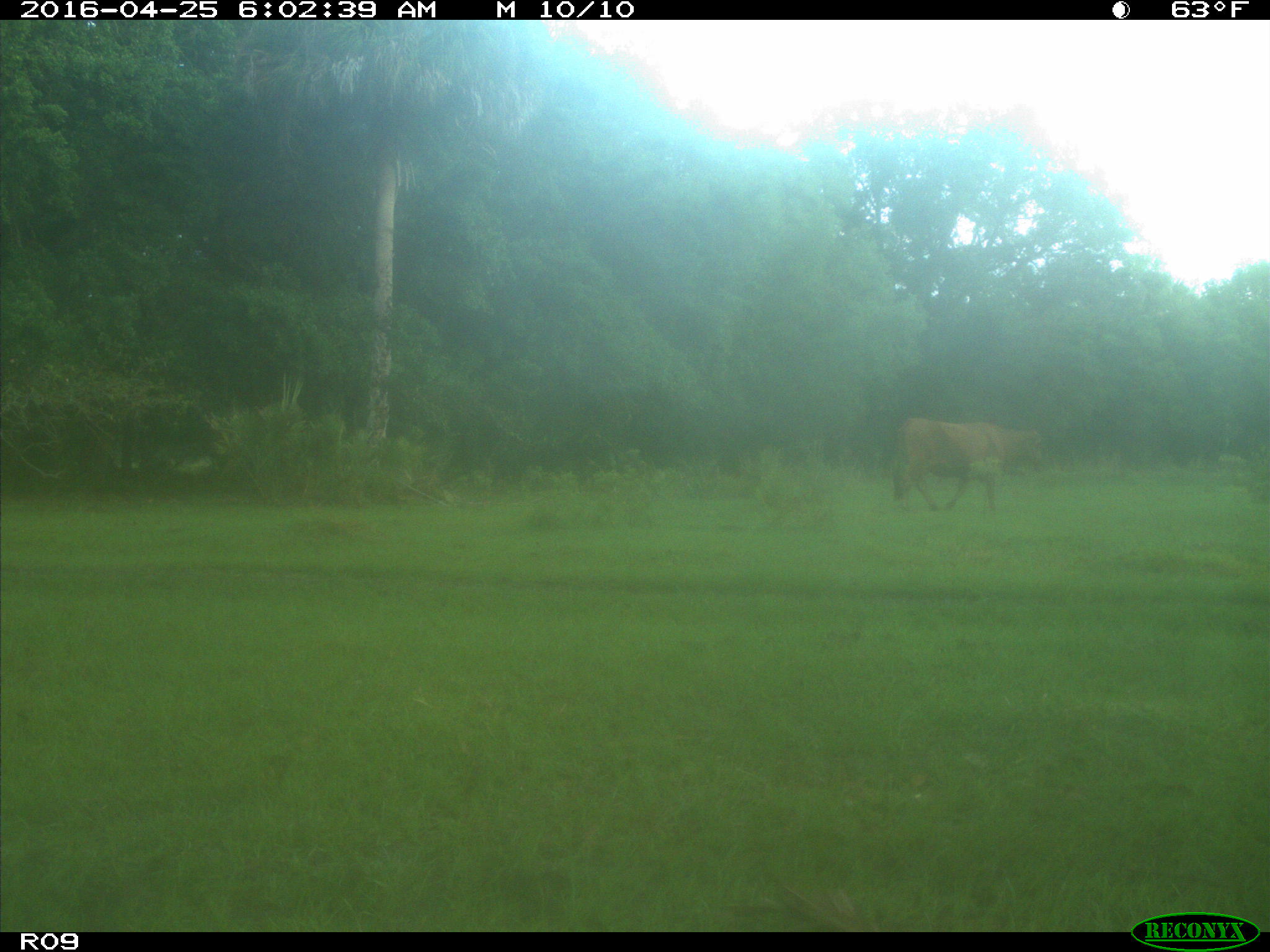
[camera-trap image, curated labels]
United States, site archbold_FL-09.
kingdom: Animalia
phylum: Chordata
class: Mammalia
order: Artiodactyla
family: Bovidae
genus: Bos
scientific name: Bos taurus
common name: domestic cow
Bos taurus (domestic cow).